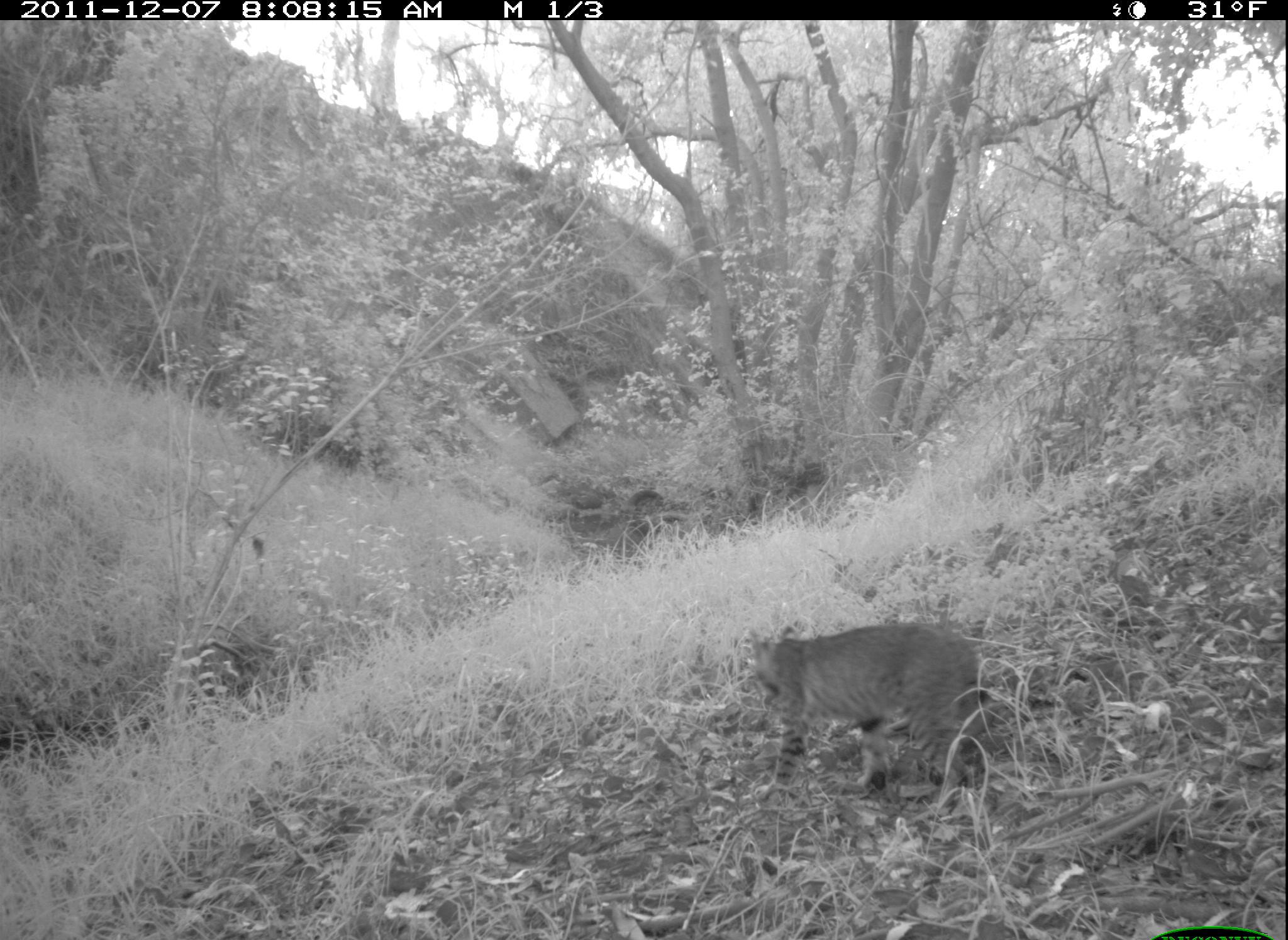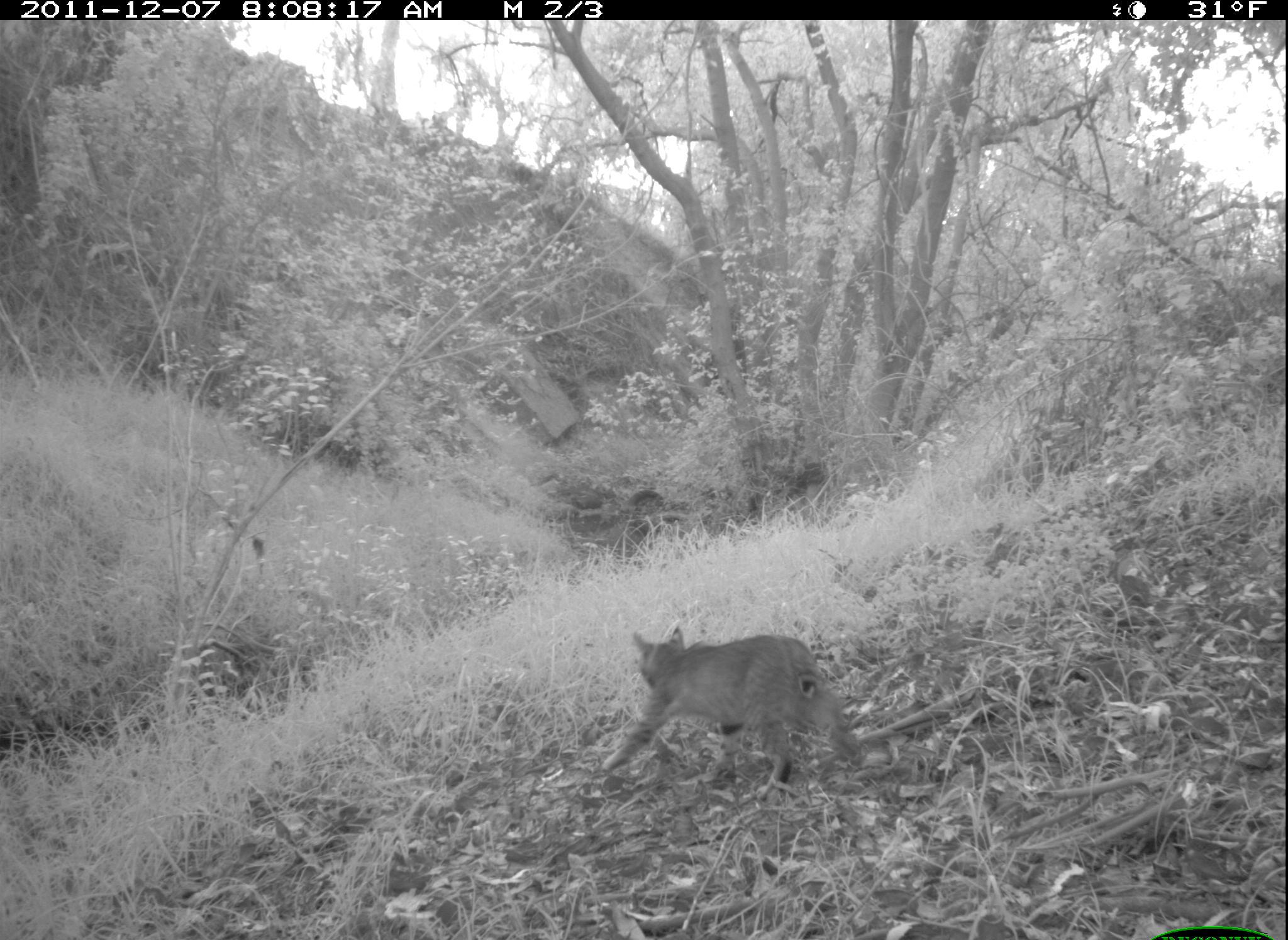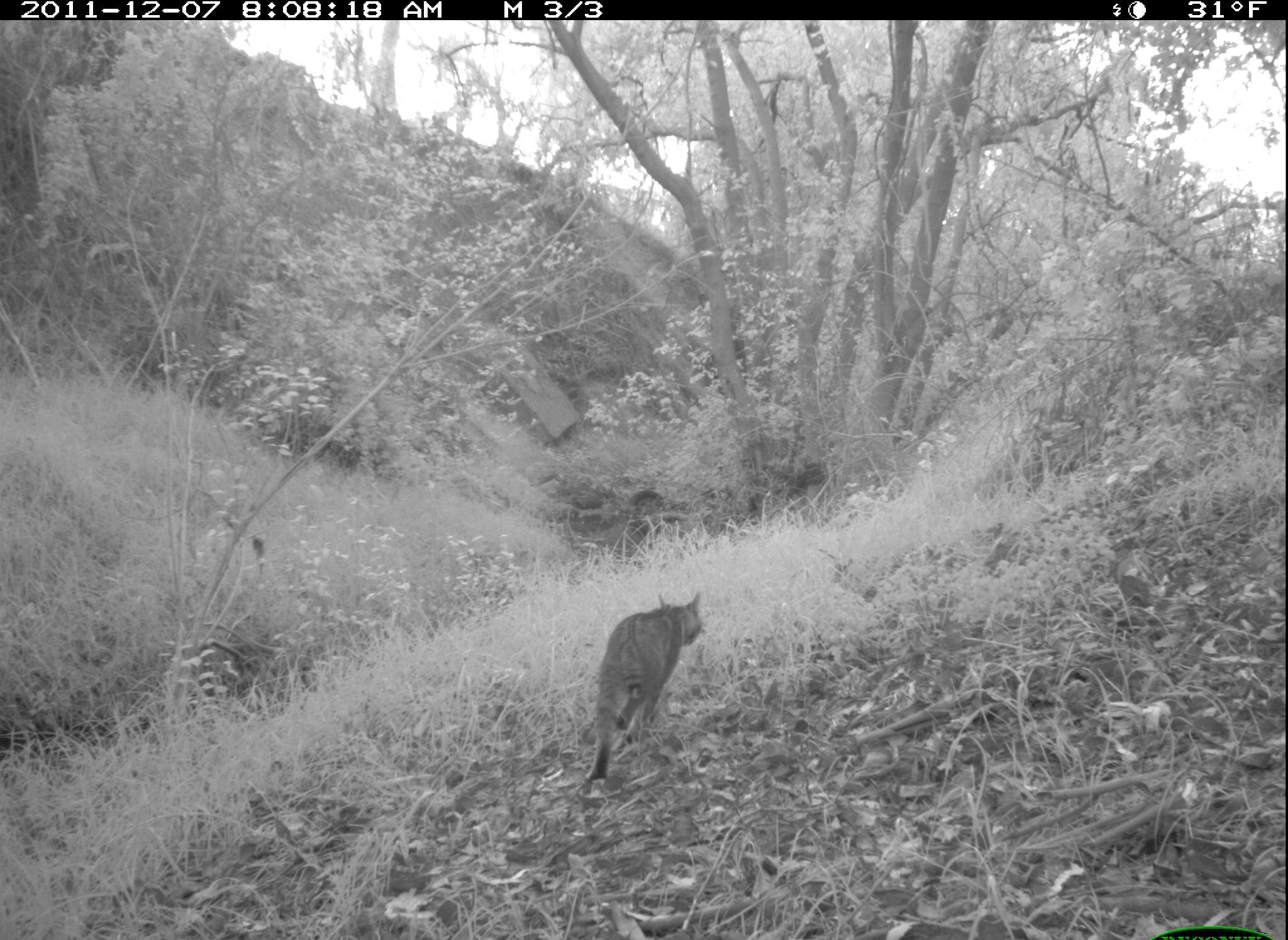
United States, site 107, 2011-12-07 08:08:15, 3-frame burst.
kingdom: Animalia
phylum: Chordata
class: Mammalia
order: Carnivora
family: Felidae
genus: Lynx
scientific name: Lynx rufus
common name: bobcat